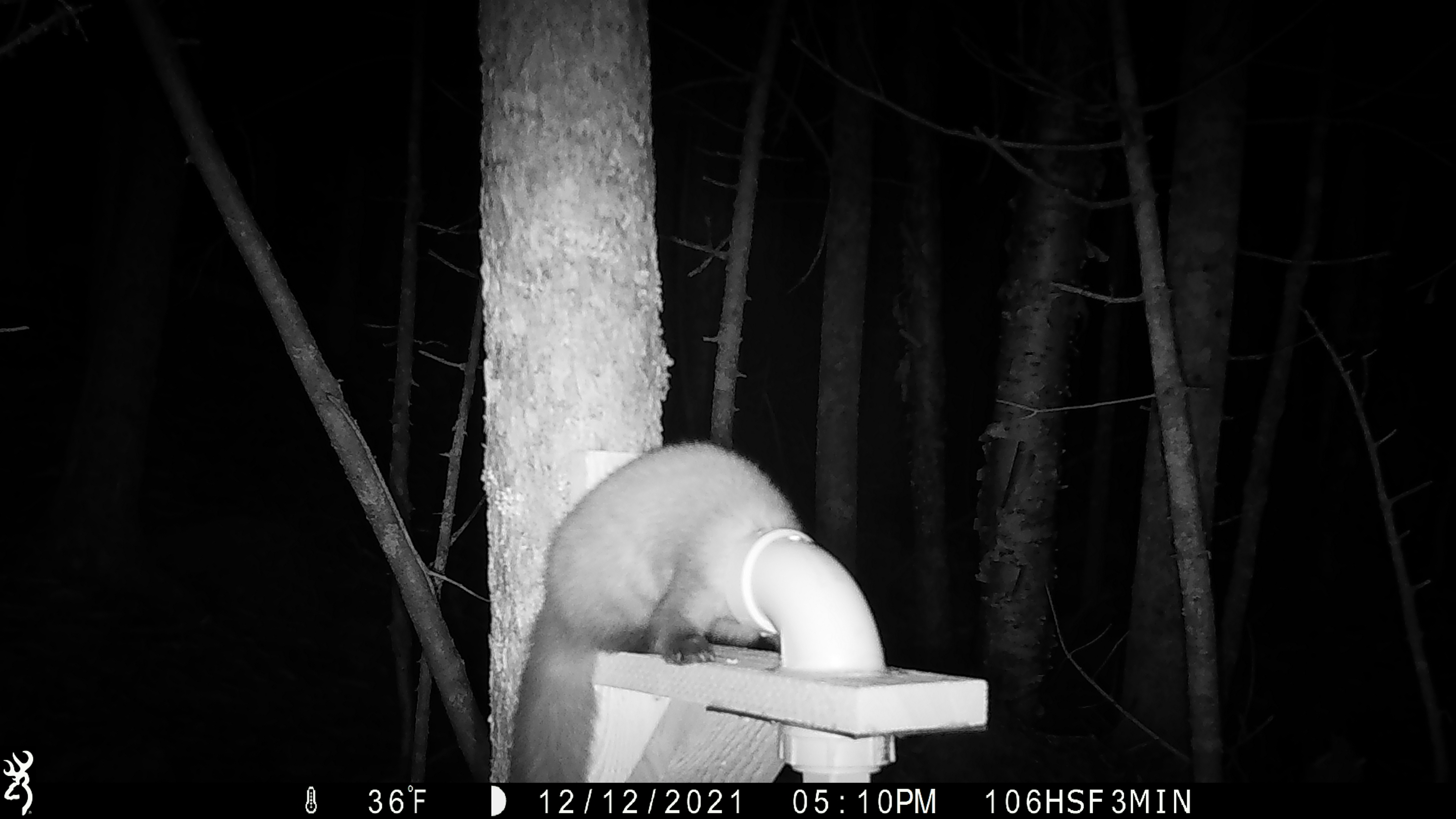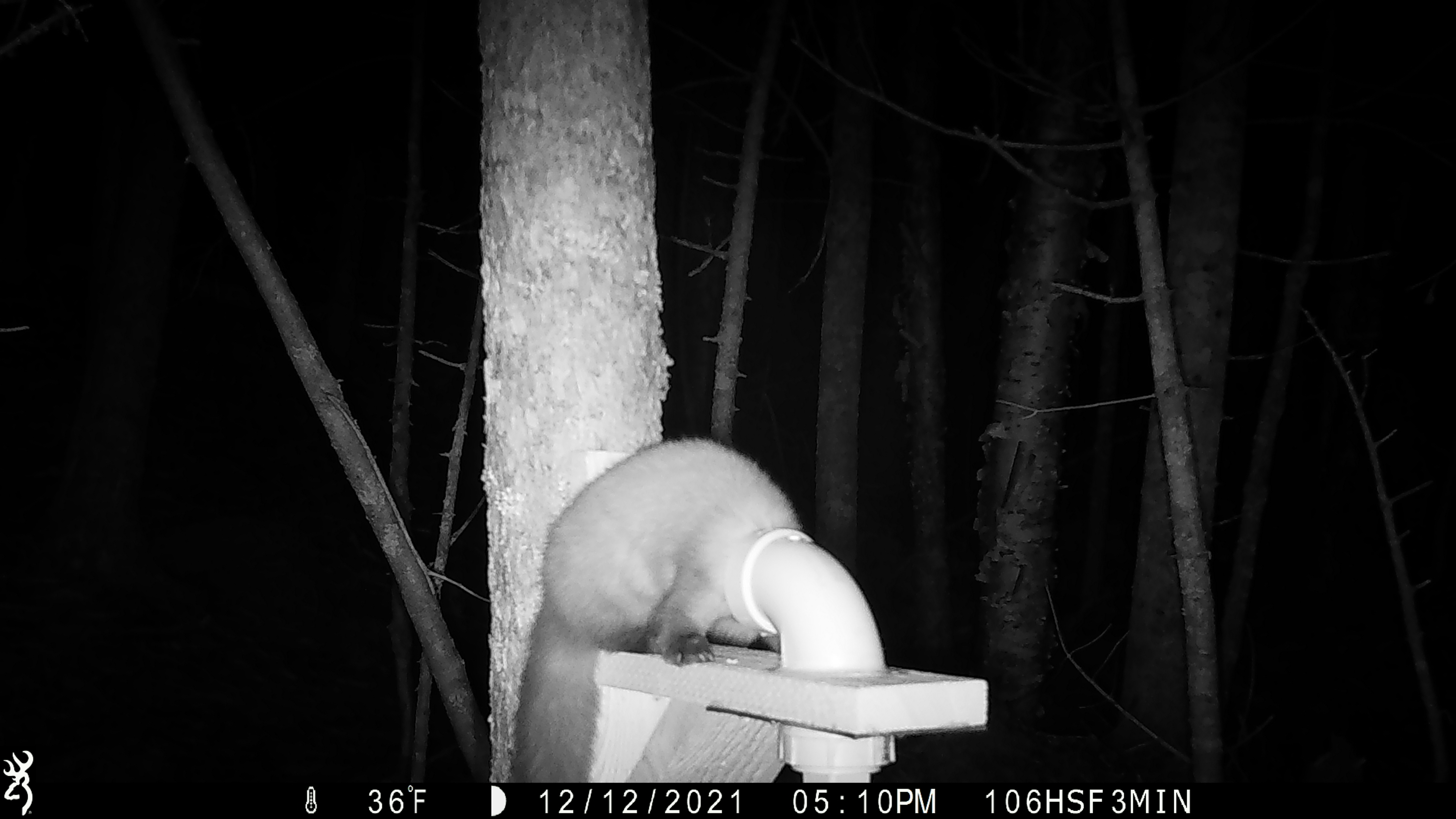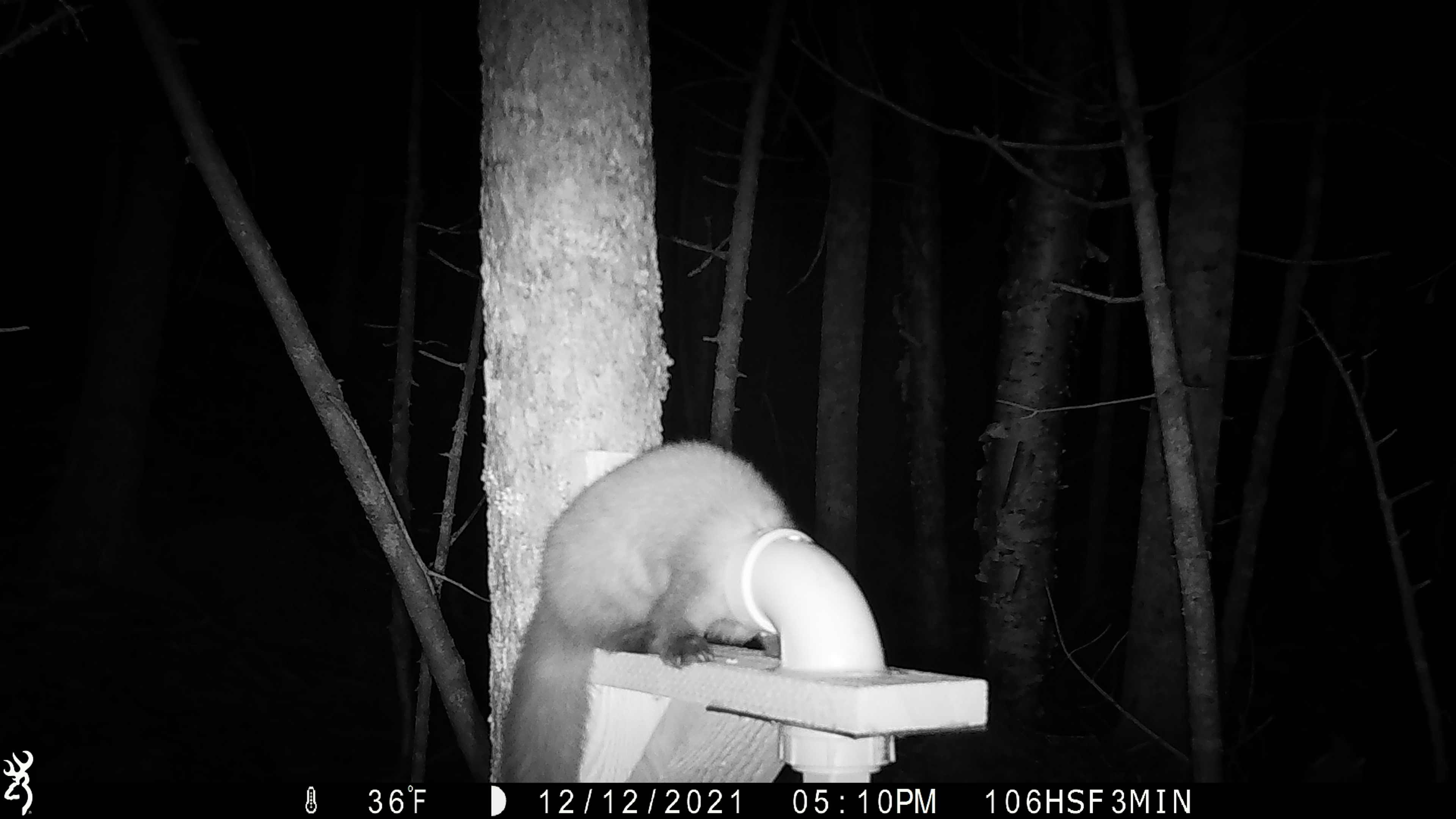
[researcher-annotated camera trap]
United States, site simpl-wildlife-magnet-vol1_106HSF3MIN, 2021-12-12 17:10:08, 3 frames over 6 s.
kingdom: Animalia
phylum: Chordata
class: Mammalia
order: Carnivora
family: Mustelidae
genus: Martes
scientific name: Martes americana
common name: american marten